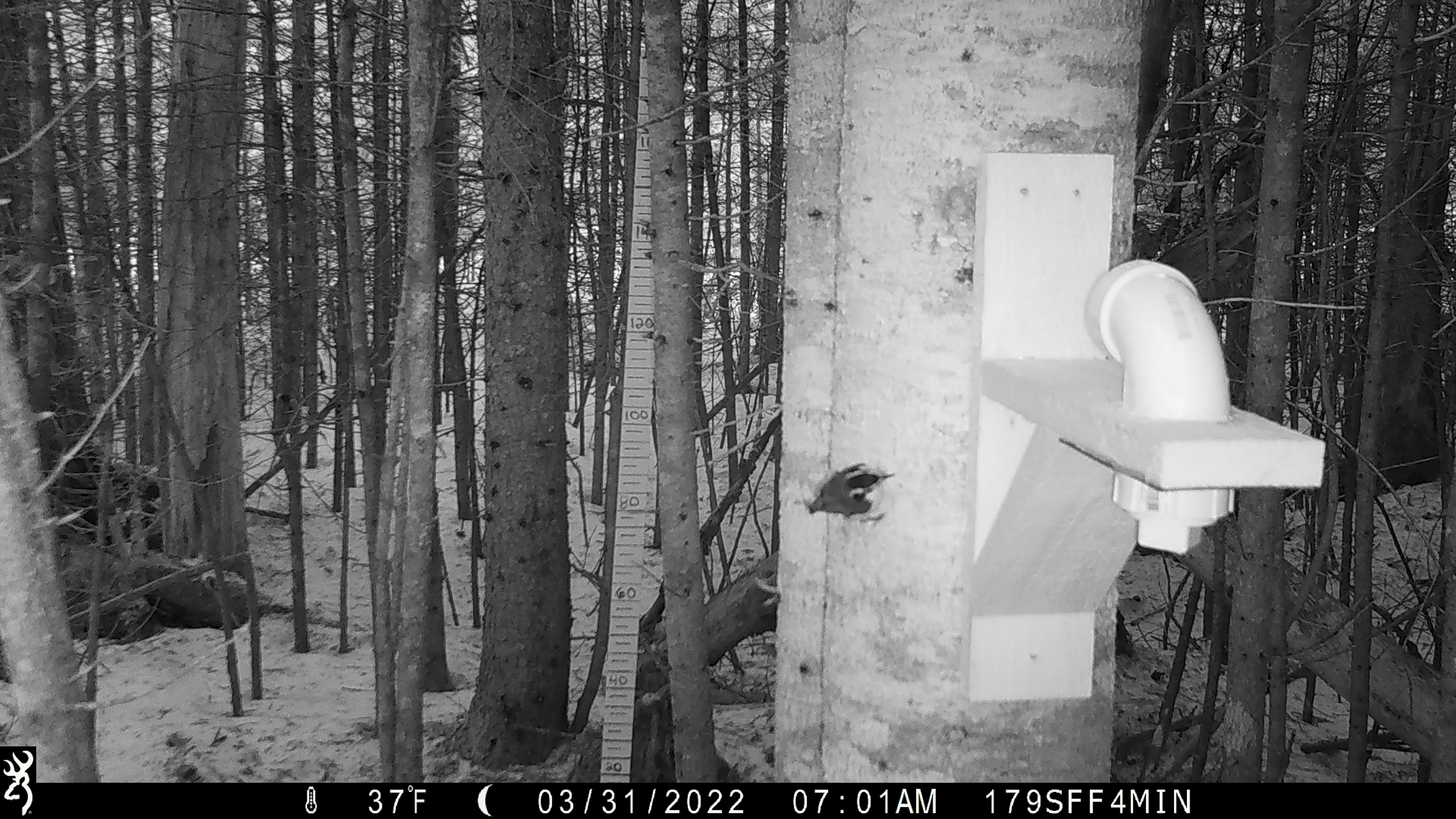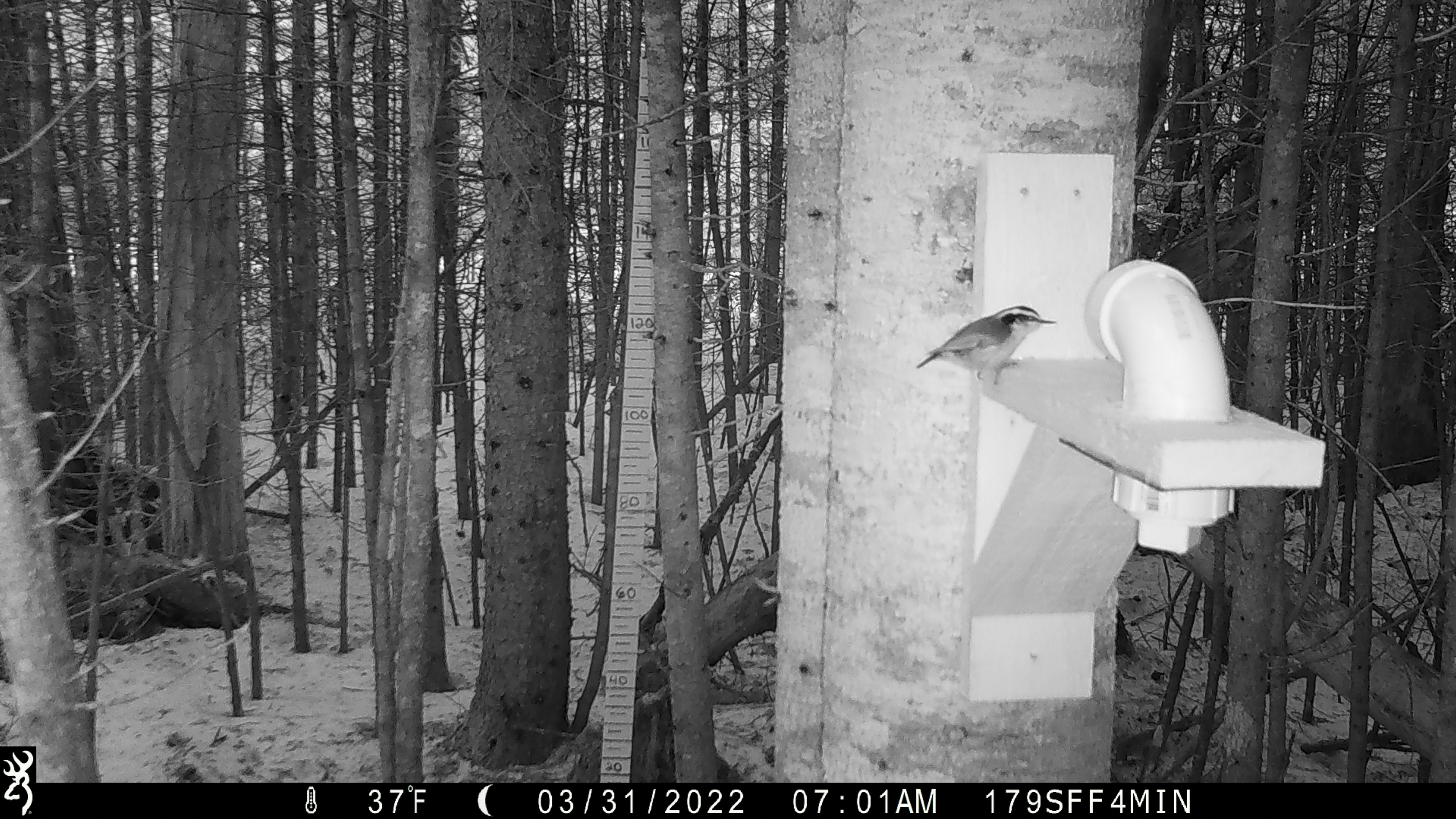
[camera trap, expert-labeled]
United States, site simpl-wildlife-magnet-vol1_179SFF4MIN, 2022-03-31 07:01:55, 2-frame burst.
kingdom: Animalia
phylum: Chordata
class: Aves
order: Passeriformes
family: Sittidae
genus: Sitta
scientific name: Sitta canadensis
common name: red-breasted nuthatch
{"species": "red-breasted nuthatch (Sitta canadensis)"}